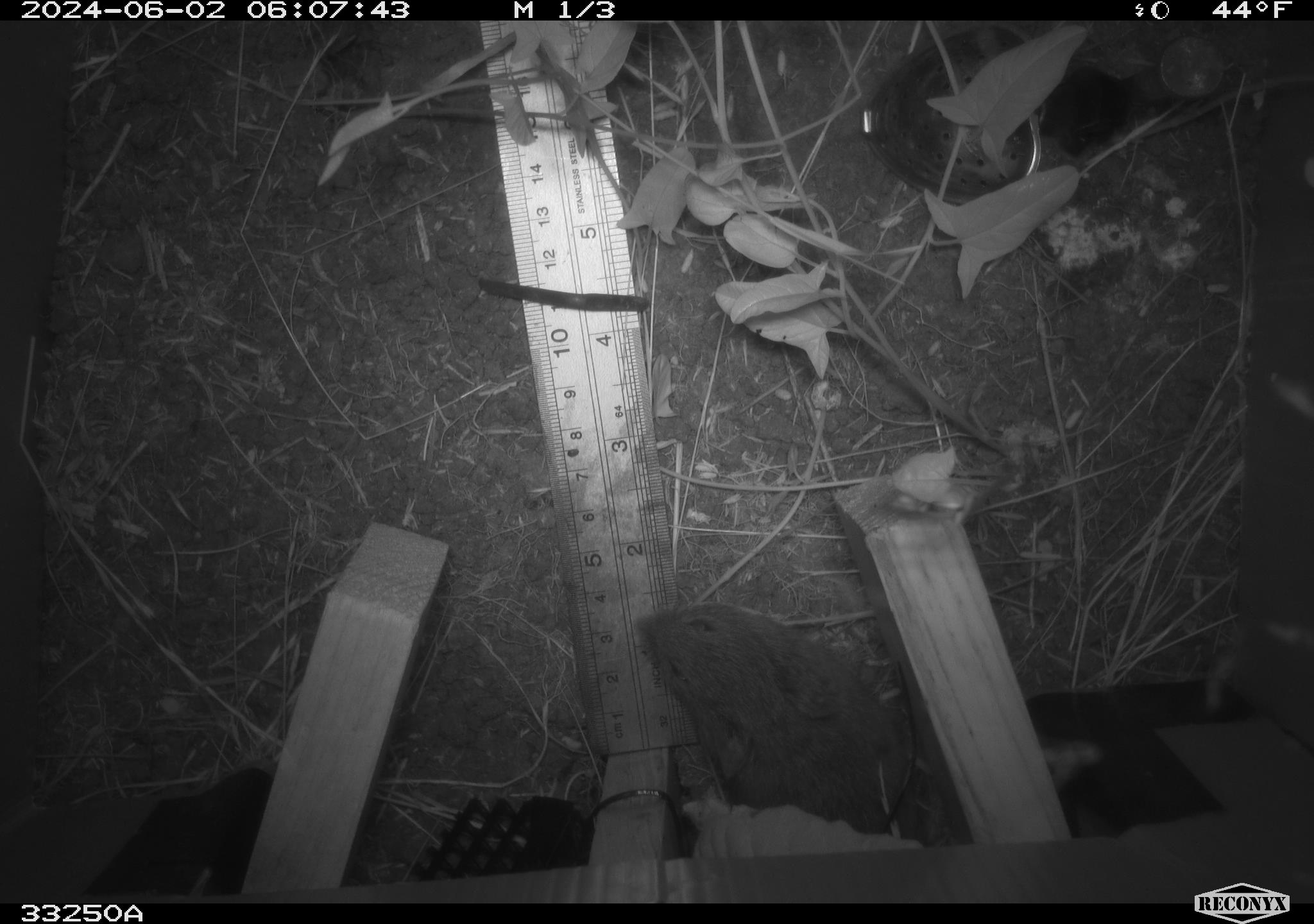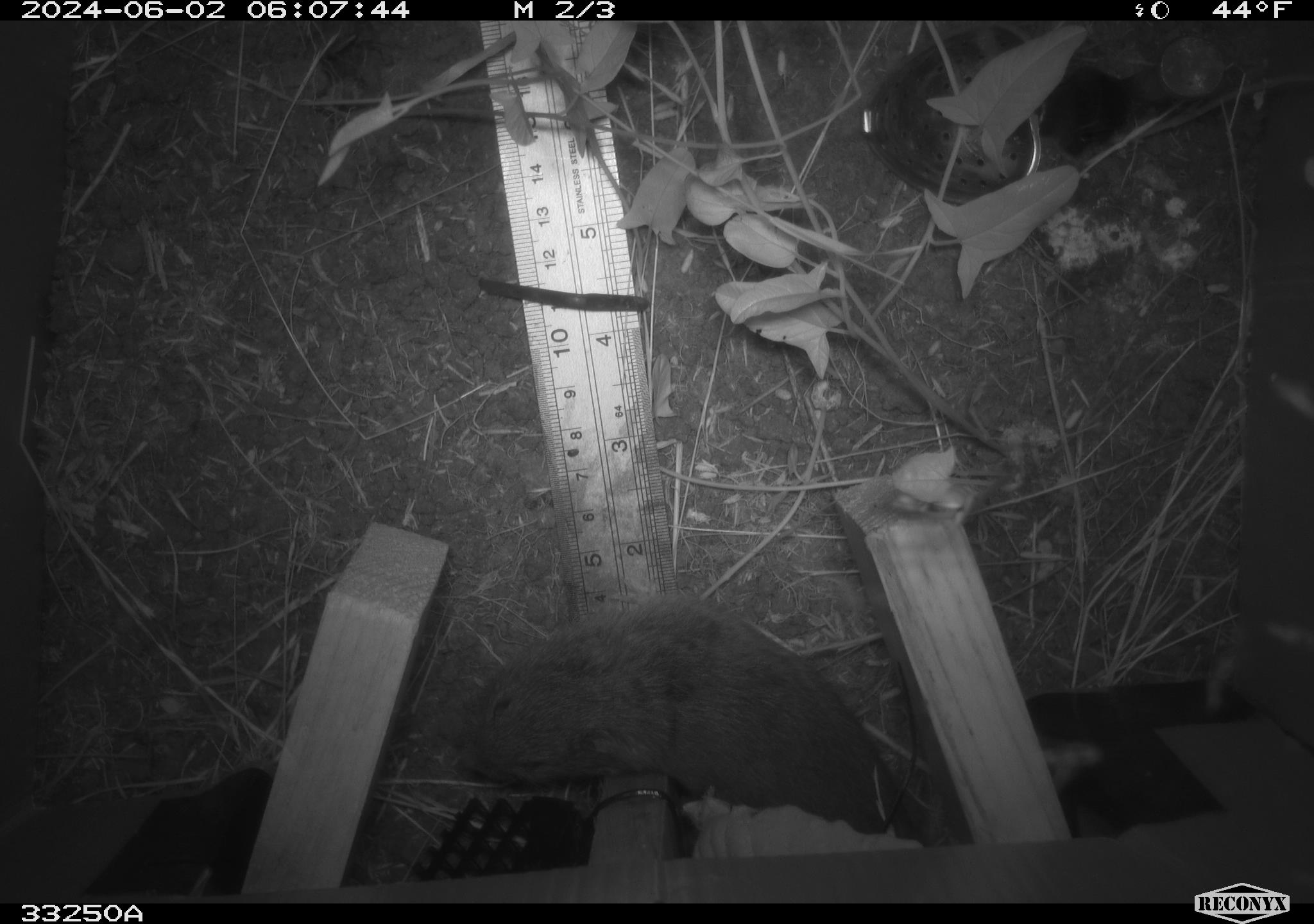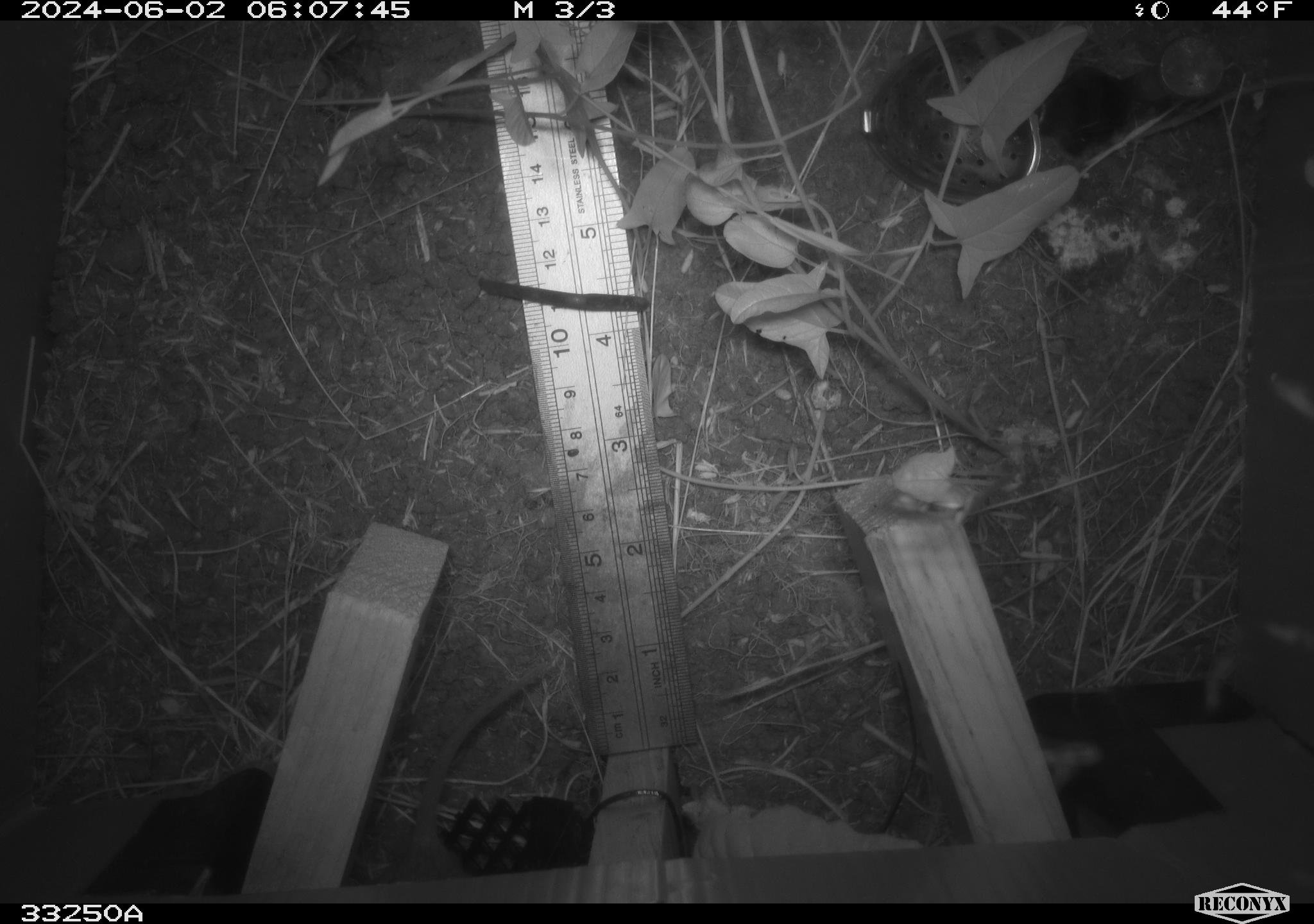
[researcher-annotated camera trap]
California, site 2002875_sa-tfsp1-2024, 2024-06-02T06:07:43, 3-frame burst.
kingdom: Animalia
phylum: Chordata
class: Mammalia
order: Rodentia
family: Cricetidae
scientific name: Arvicolinae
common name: voles, lemmings, and muskrats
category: arvicolinae subfamily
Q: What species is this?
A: Arvicolinae subfamily (voles, lemmings, and muskrats) (Arvicolinae).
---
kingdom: Animalia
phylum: Chordata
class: Mammalia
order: Rodentia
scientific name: Rodentia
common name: rodent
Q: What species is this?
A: Rodent (Rodentia).